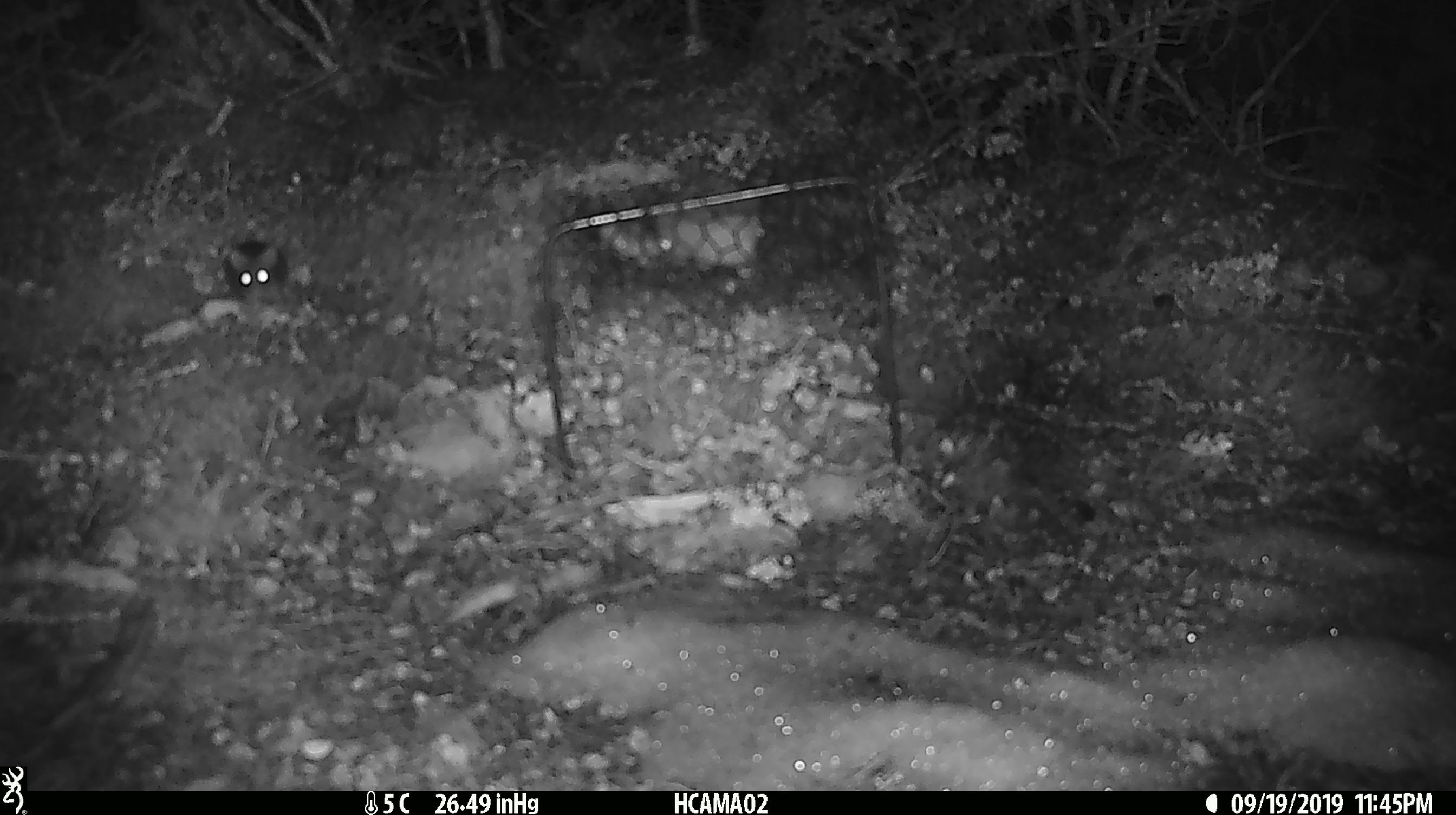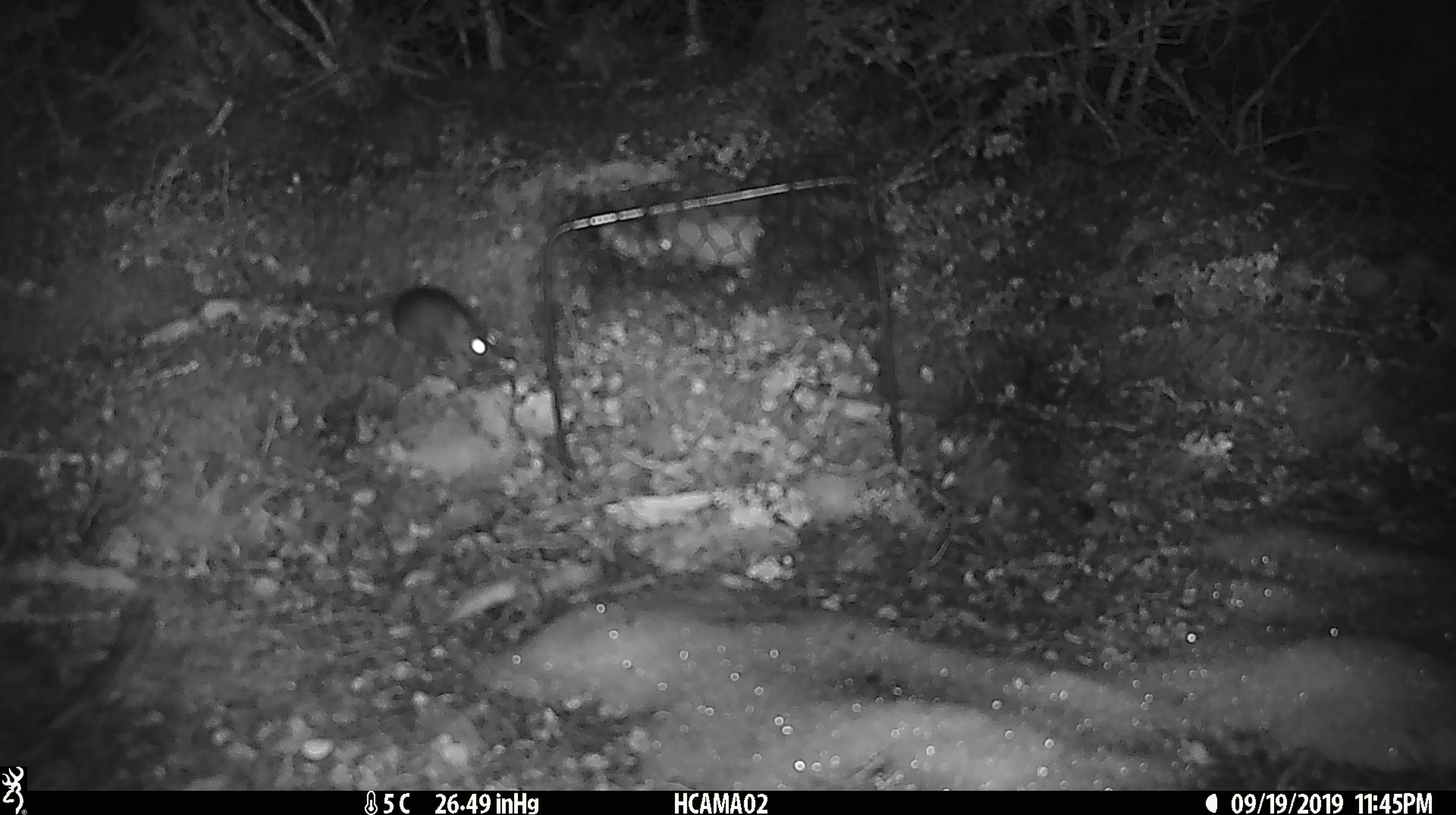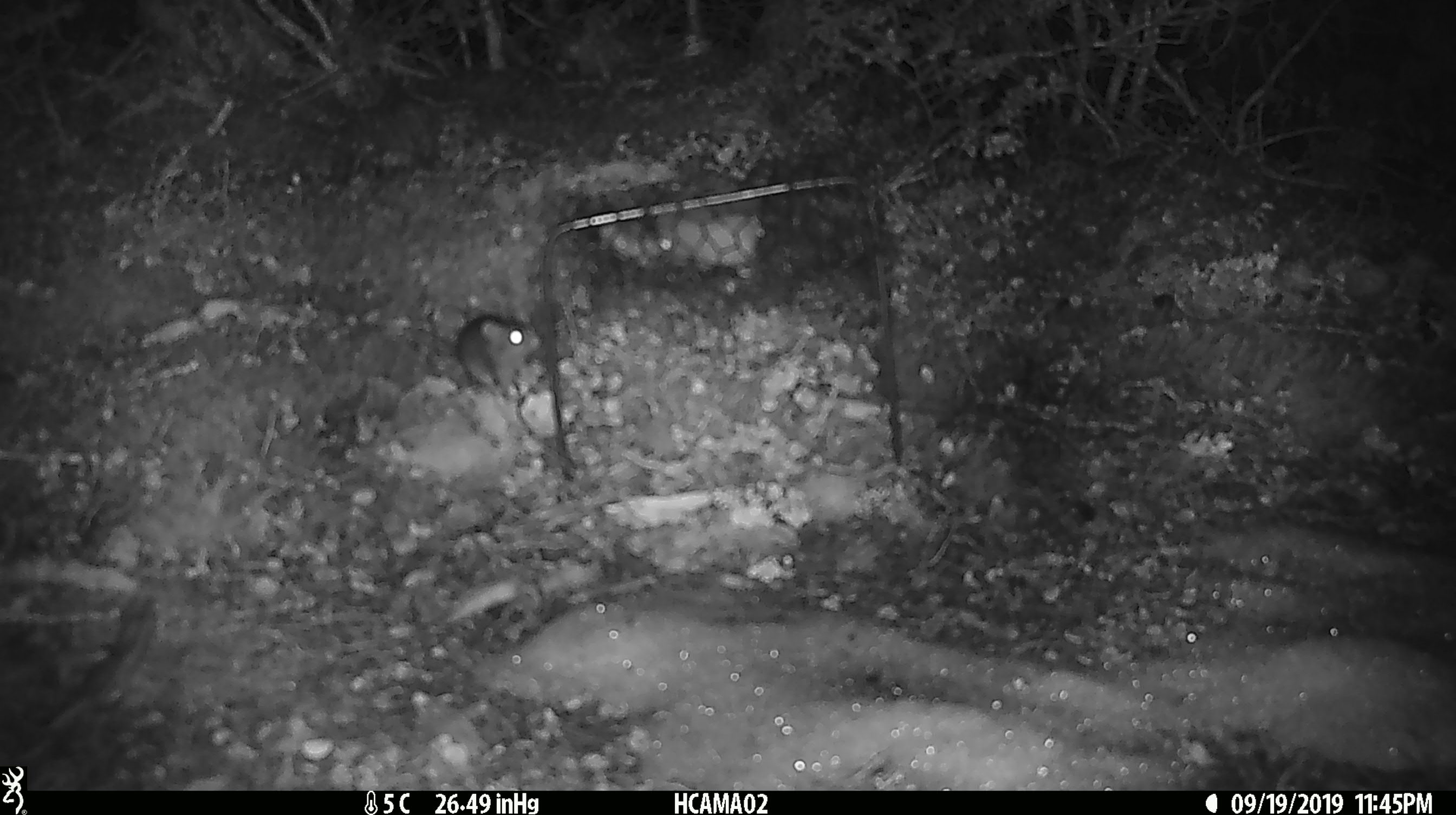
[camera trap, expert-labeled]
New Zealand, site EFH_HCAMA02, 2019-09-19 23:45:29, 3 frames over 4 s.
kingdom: Animalia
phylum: Chordata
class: Mammalia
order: Rodentia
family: Muridae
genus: Mus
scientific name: Mus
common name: mouse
Mouse (Mus).